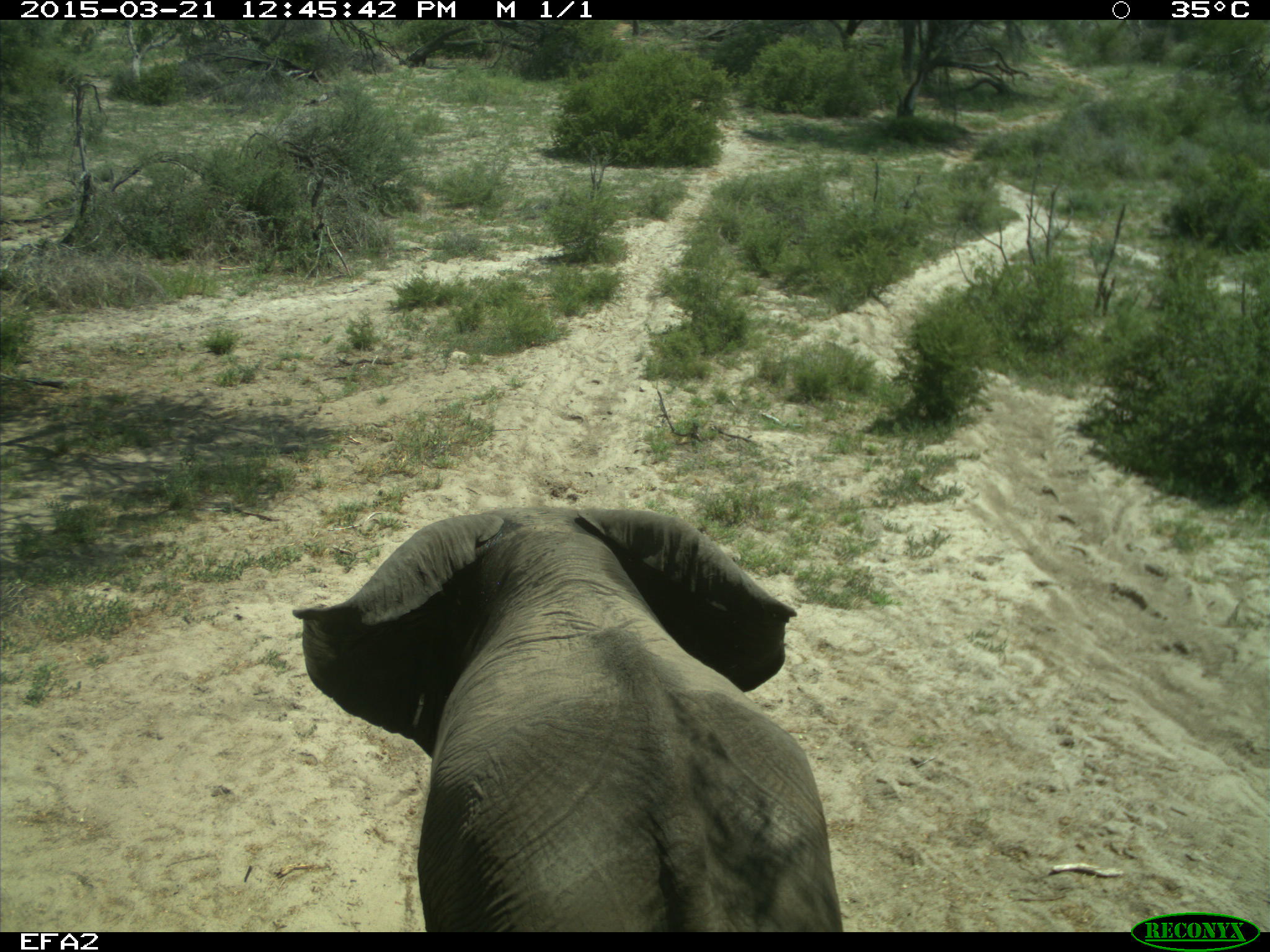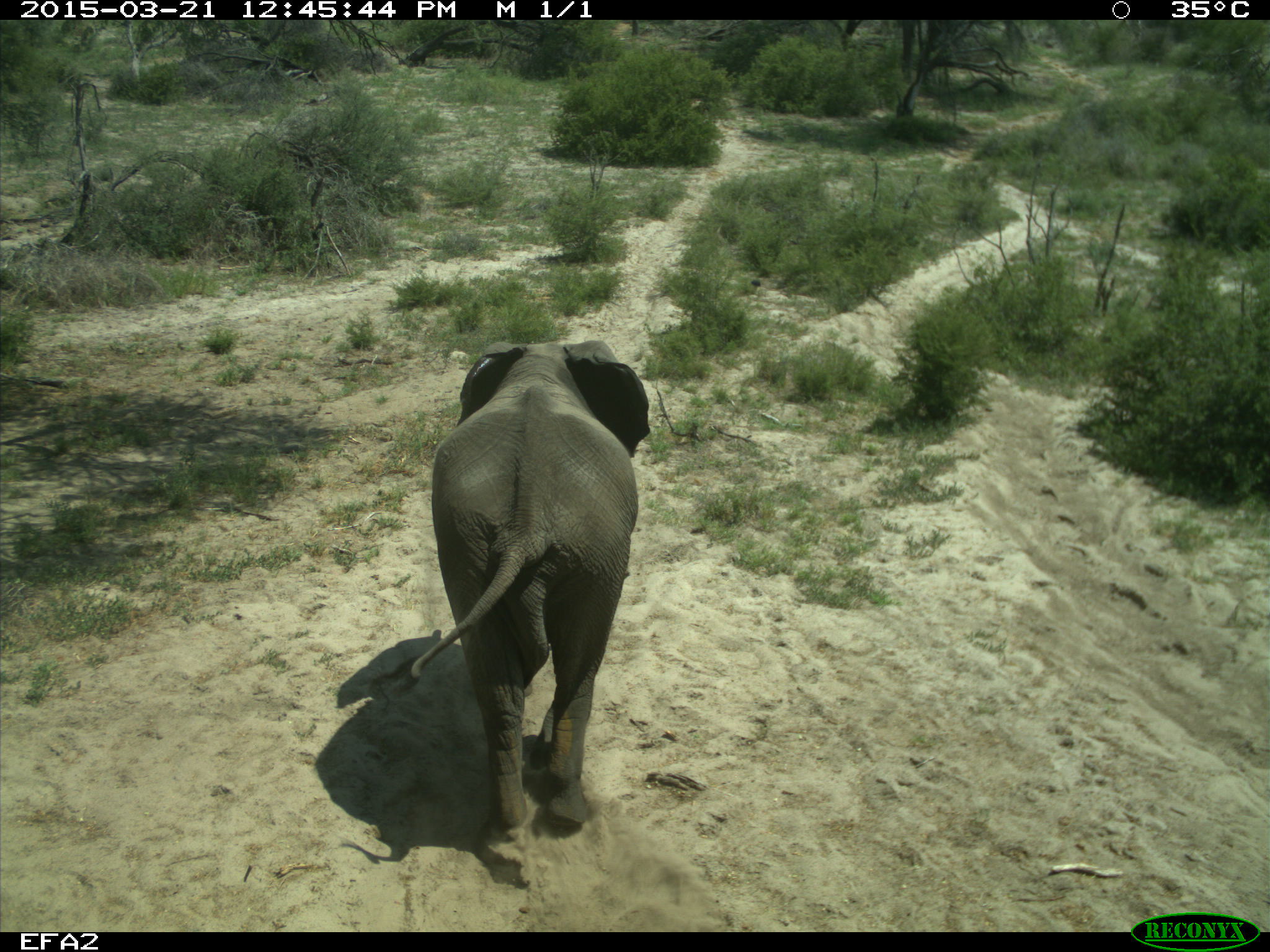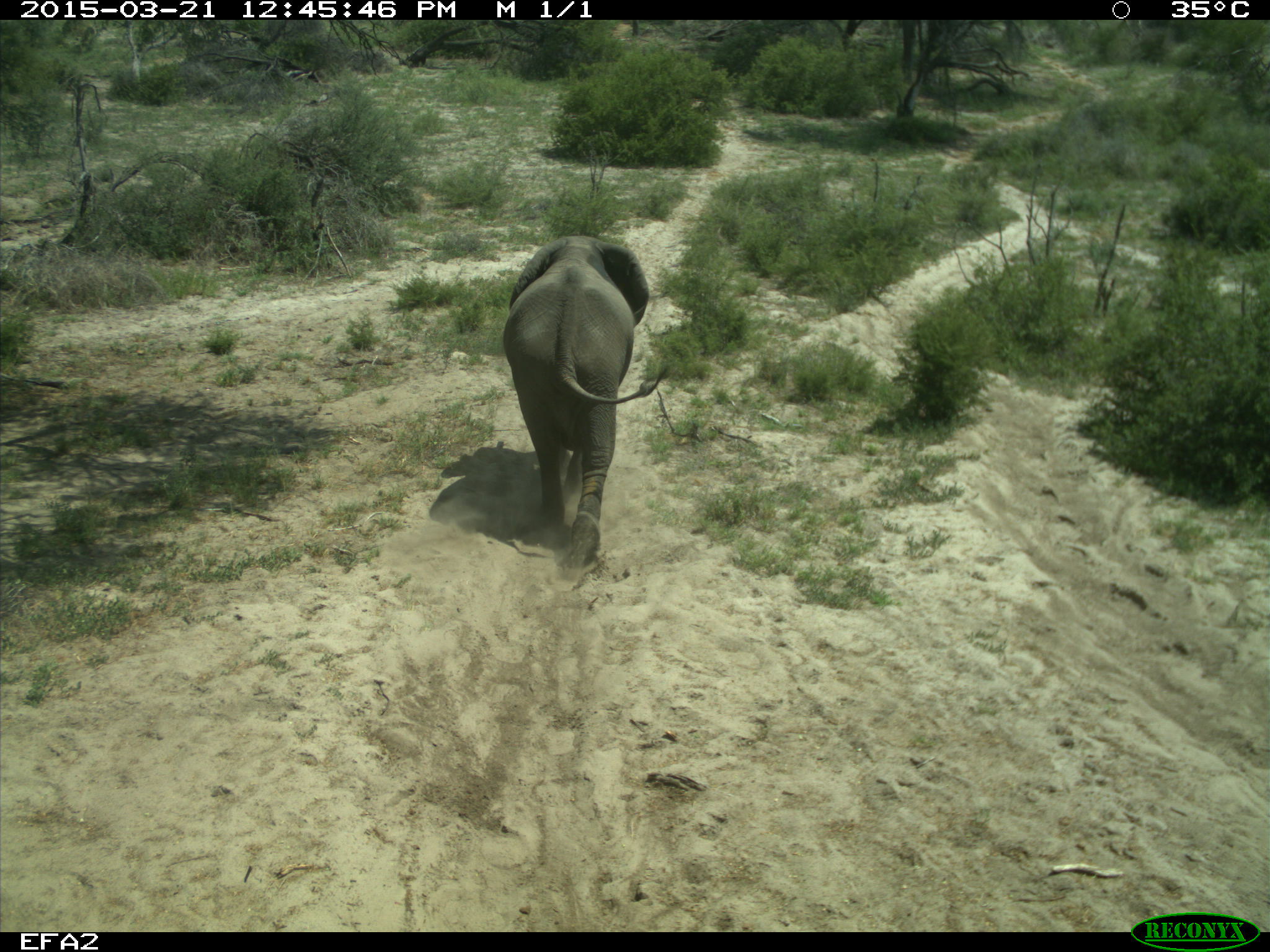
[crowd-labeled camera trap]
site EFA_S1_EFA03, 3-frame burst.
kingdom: Animalia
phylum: Chordata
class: Mammalia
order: Proboscidea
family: Elephantidae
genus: Loxodonta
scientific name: Loxodonta africana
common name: african bush elephant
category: elephant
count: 1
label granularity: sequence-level